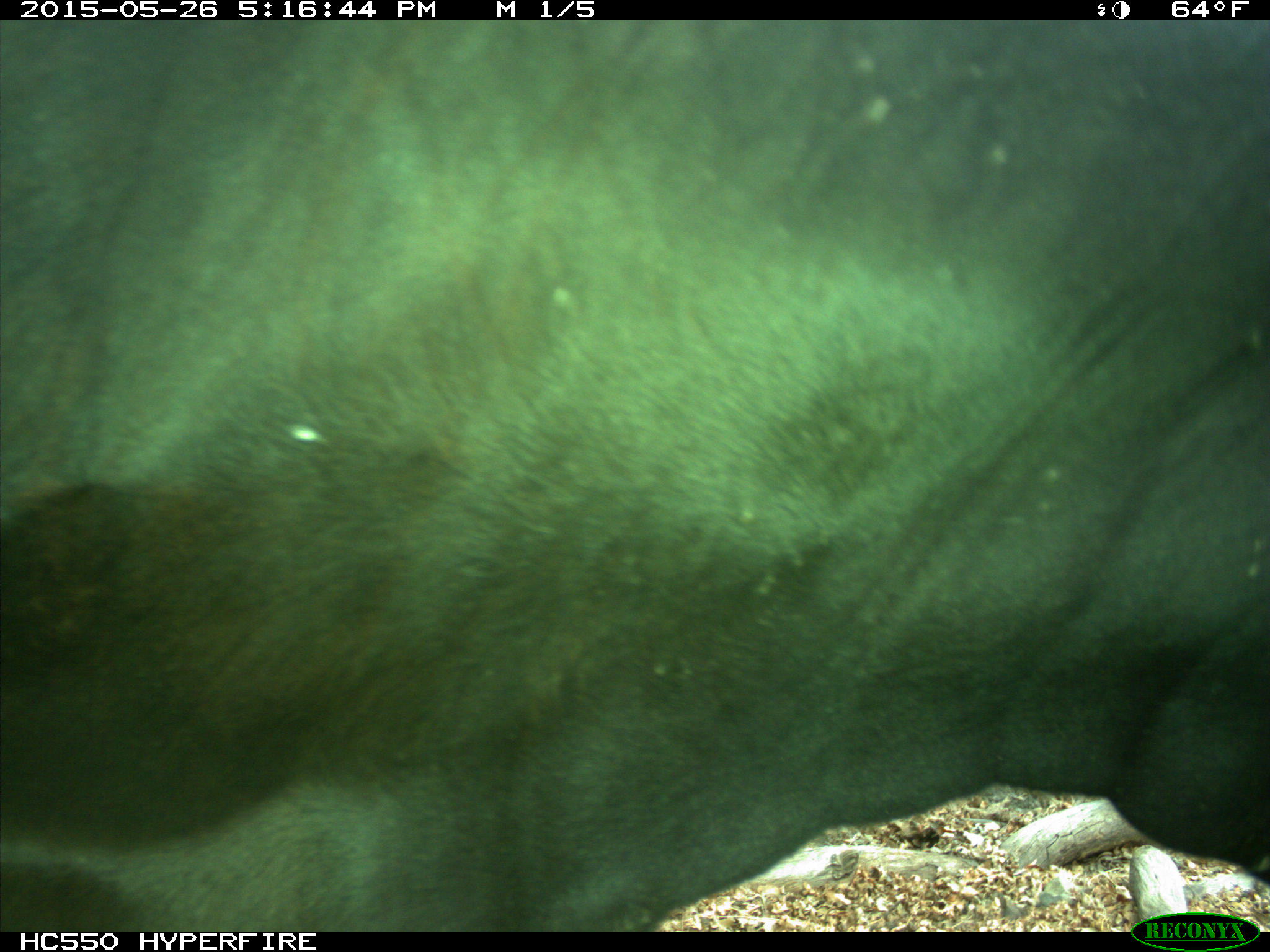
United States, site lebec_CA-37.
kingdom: Animalia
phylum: Chordata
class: Mammalia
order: Artiodactyla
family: Bovidae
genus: Bos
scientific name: Bos taurus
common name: domestic cow